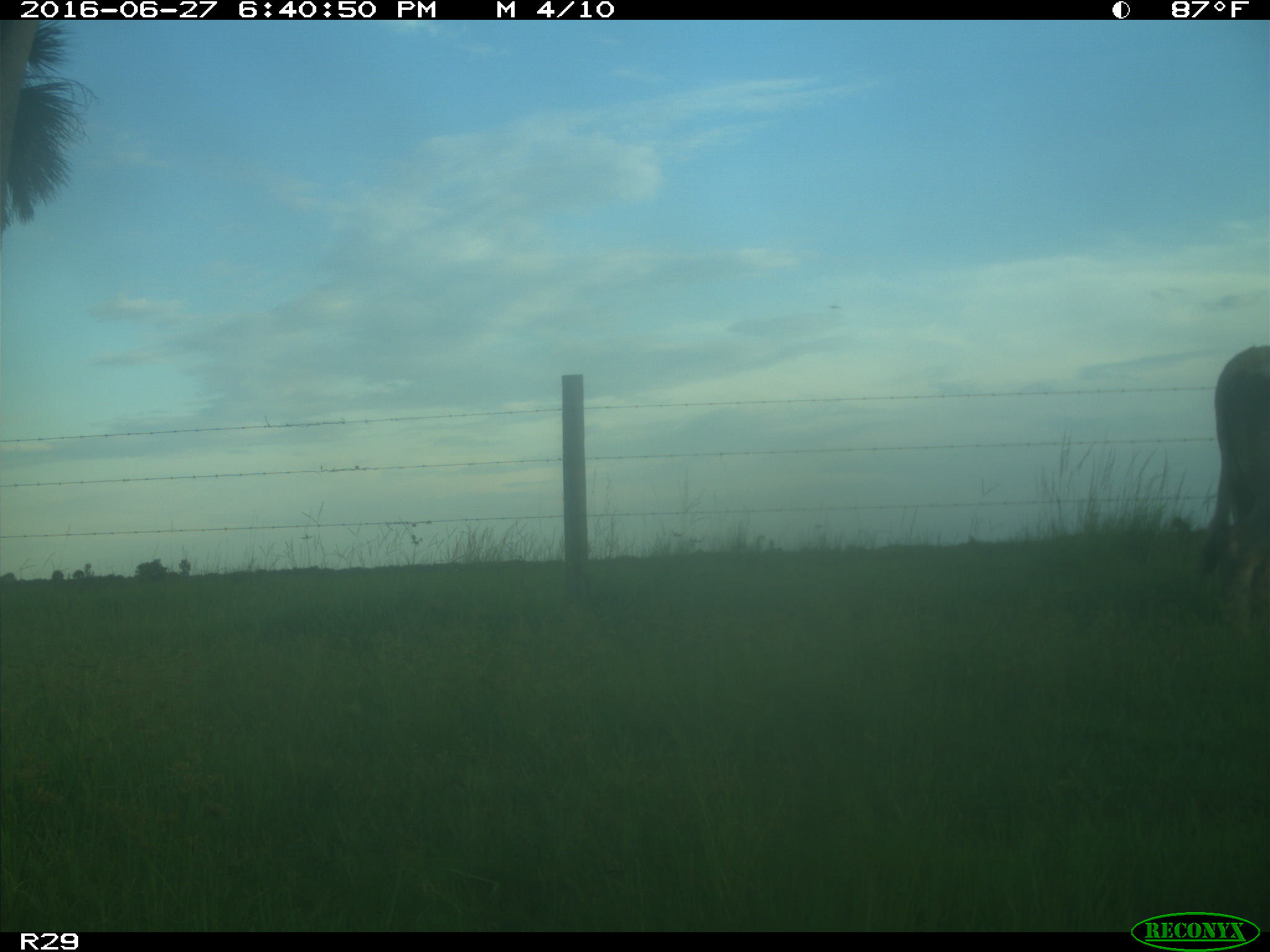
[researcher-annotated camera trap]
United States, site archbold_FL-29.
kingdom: Animalia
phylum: Chordata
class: Mammalia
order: Artiodactyla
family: Bovidae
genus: Bos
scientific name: Bos taurus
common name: domestic cow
Bos taurus (domestic cow).